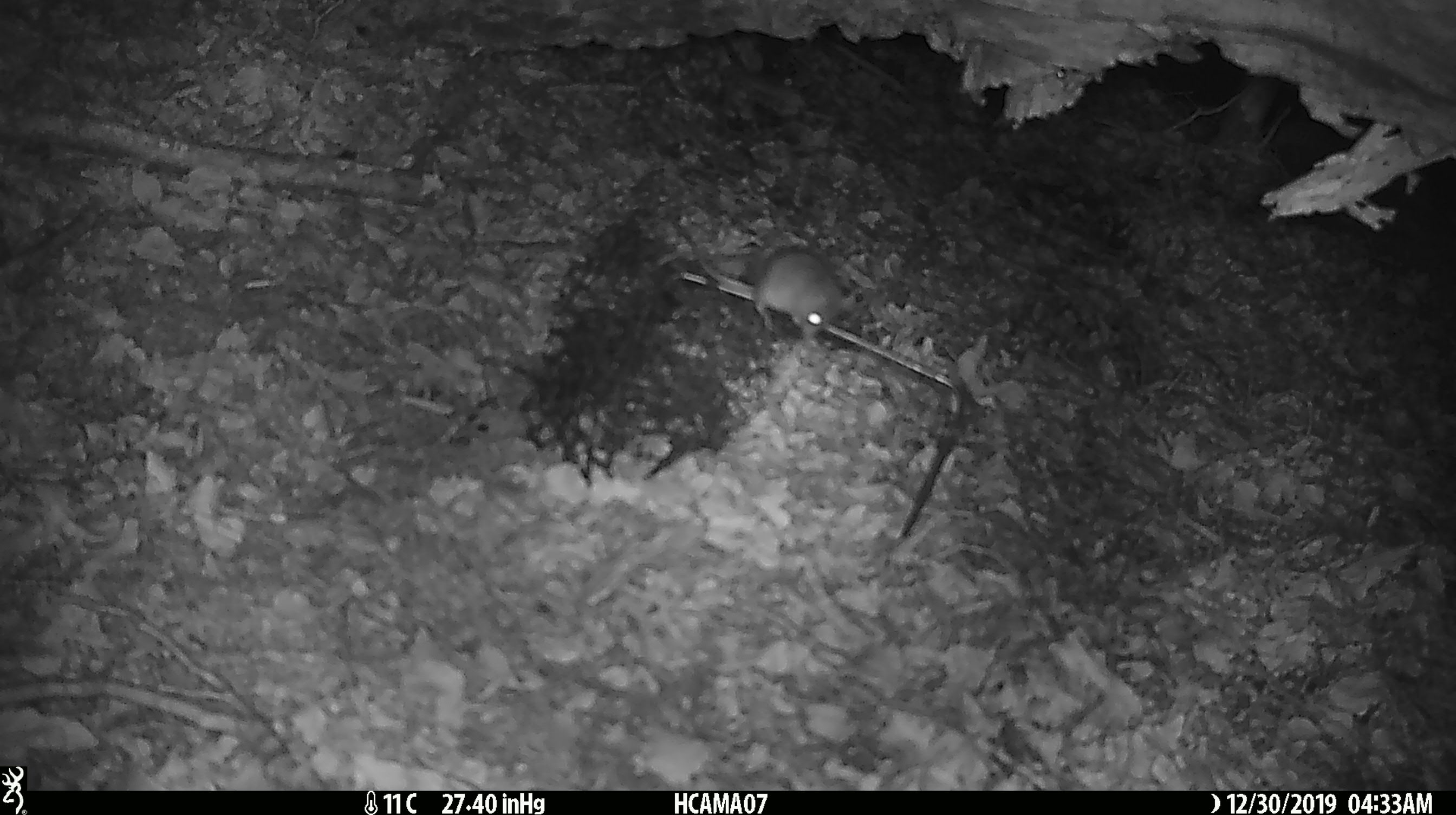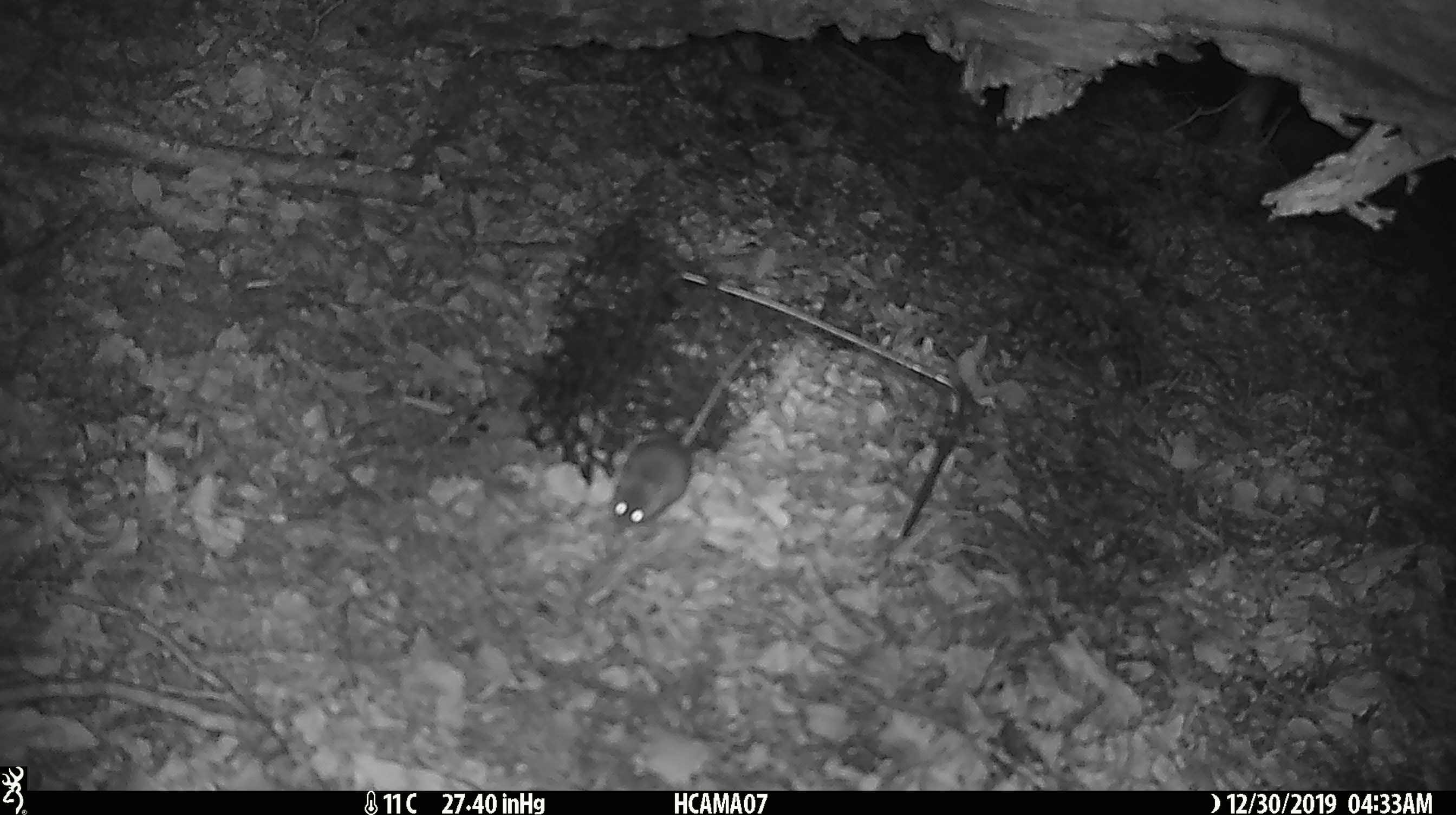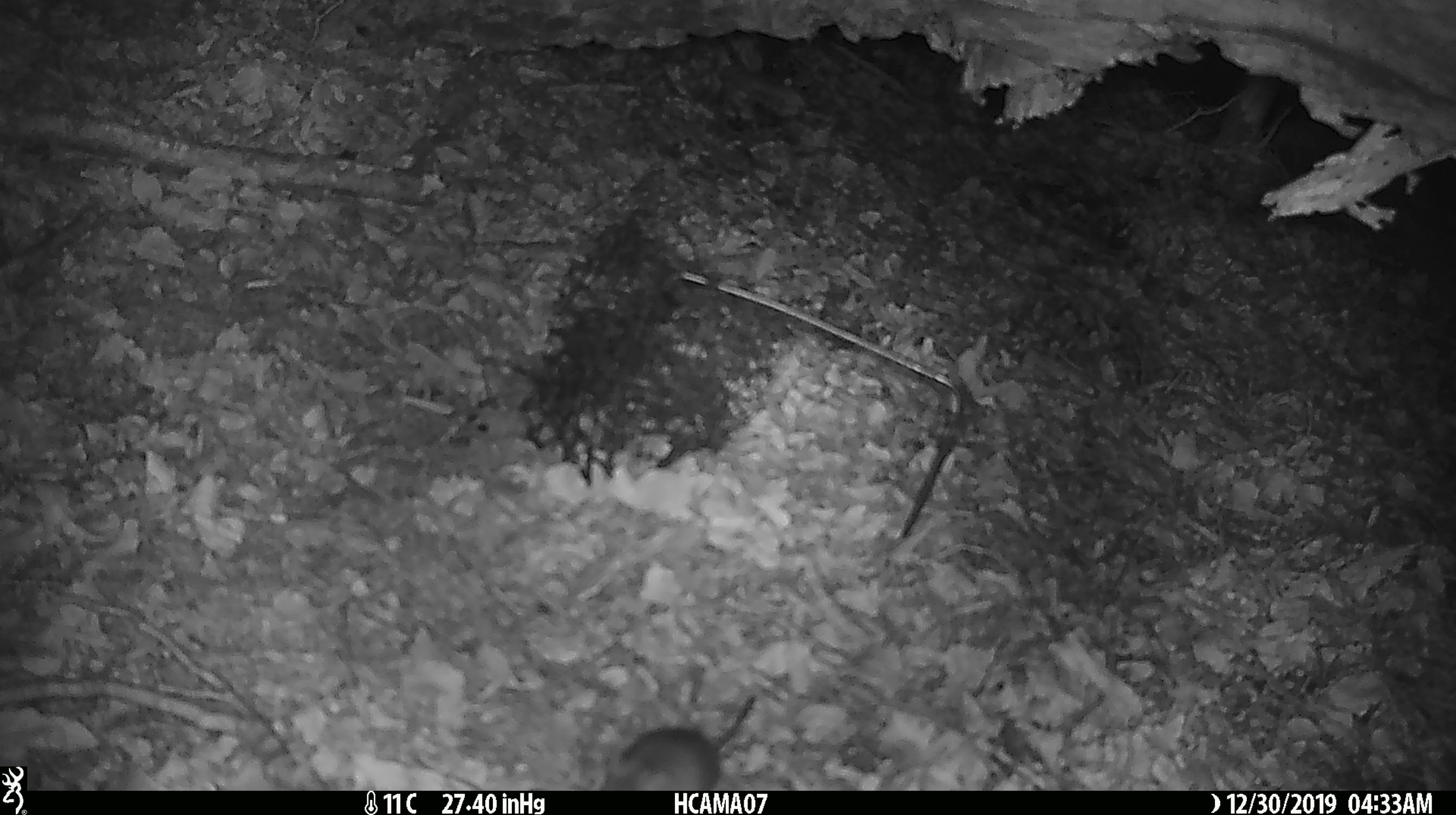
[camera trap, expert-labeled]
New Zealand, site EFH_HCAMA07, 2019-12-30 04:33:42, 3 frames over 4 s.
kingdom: Animalia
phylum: Chordata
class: Mammalia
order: Rodentia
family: Muridae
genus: Mus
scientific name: Mus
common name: mouse